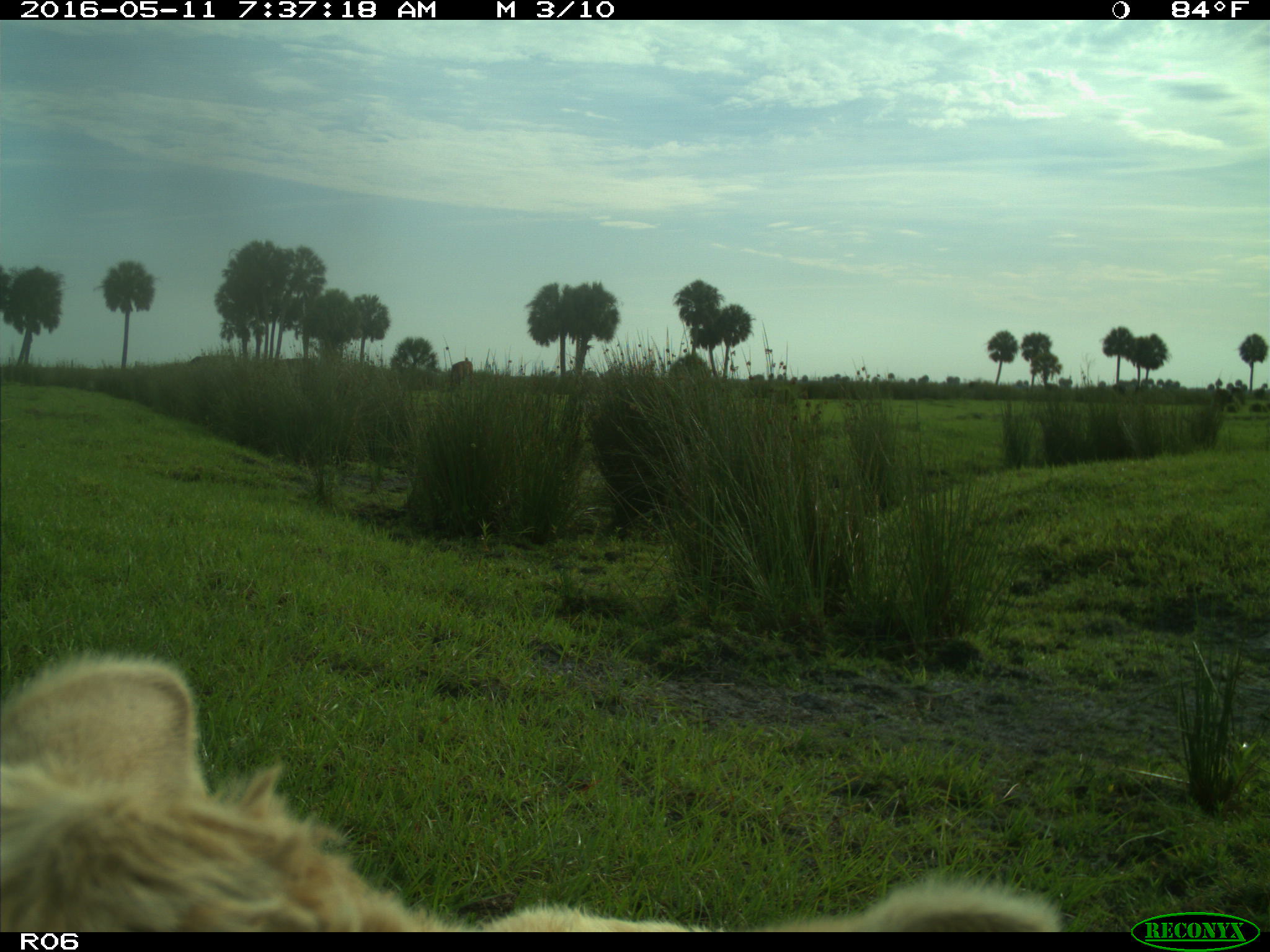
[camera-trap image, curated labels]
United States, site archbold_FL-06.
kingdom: Animalia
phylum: Chordata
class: Mammalia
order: Artiodactyla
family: Bovidae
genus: Bos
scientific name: Bos taurus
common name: domestic cow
Bos taurus (domestic cow).